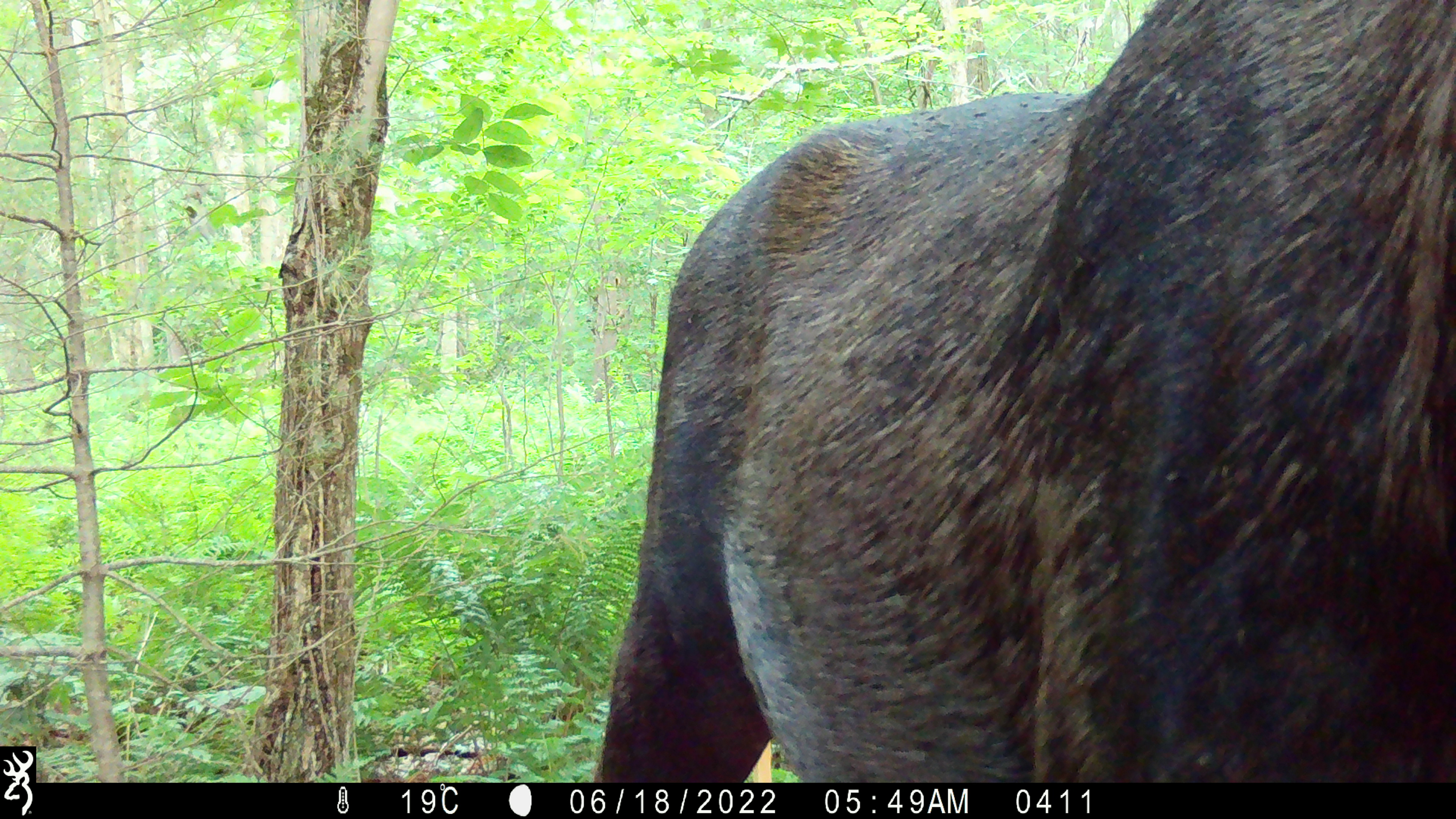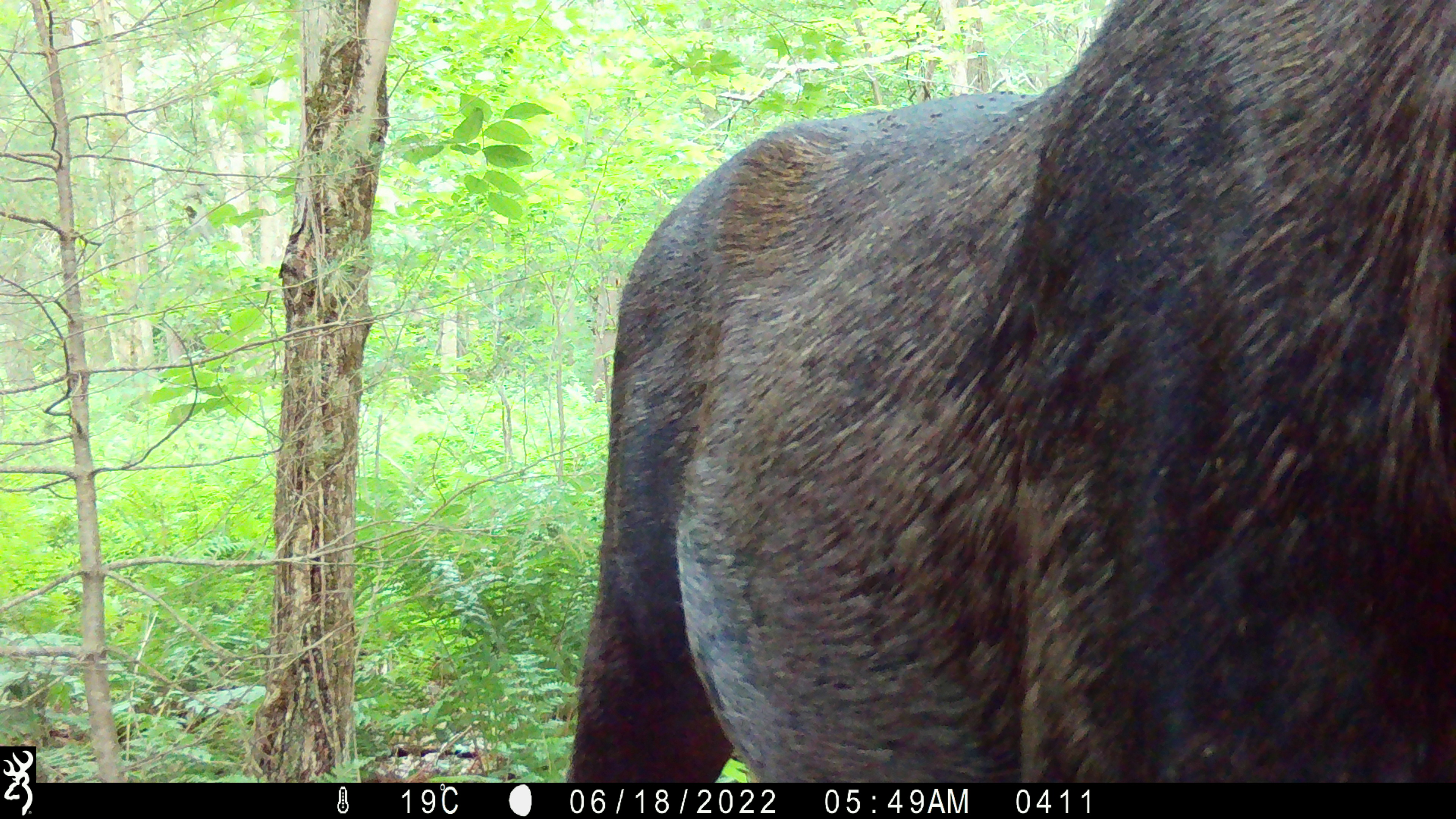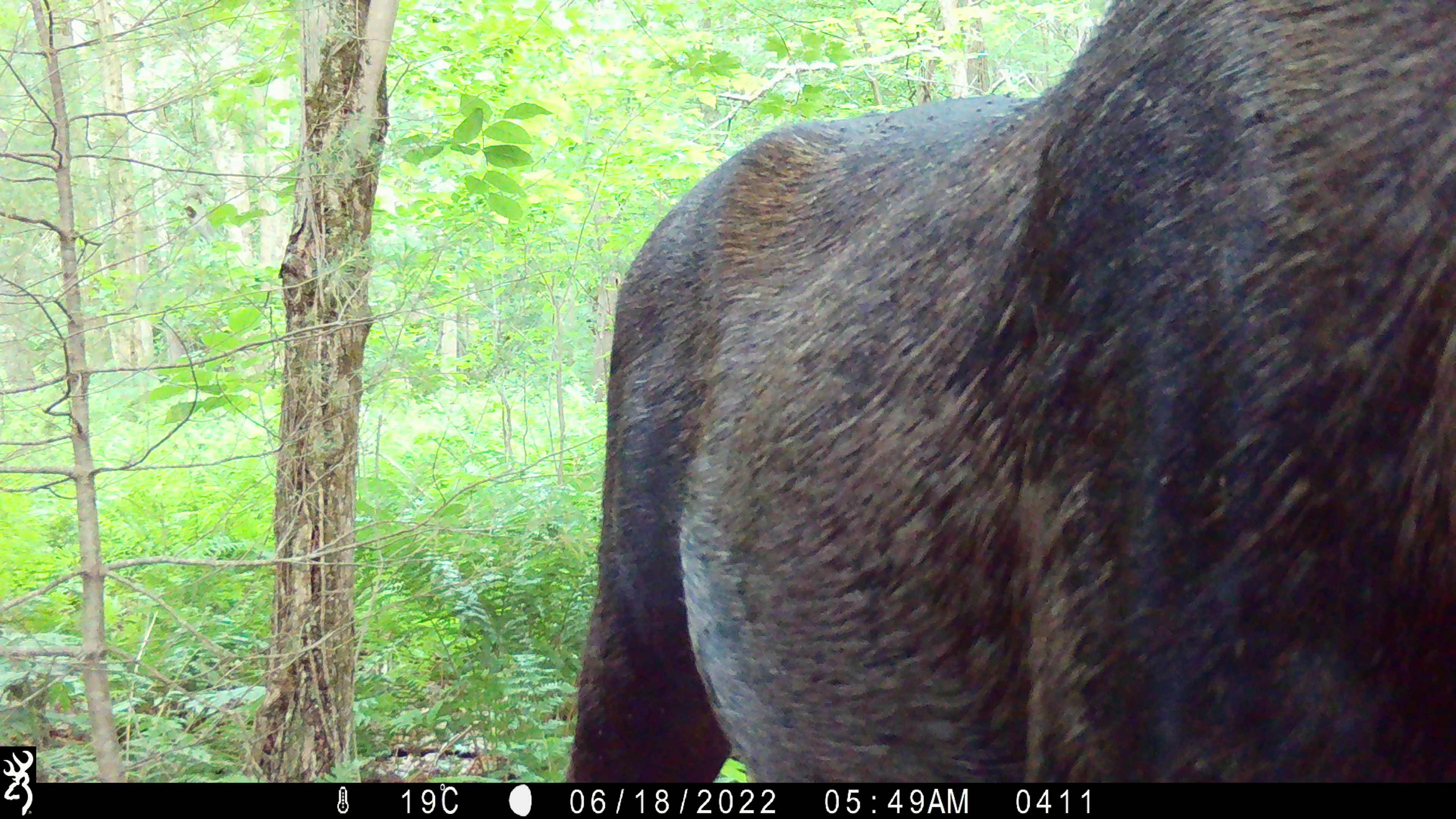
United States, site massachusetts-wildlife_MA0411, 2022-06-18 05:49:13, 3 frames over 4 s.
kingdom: Animalia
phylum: Chordata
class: Mammalia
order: Artiodactyla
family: Cervidae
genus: Alces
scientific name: Alces alces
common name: moose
Moose (Alces alces).